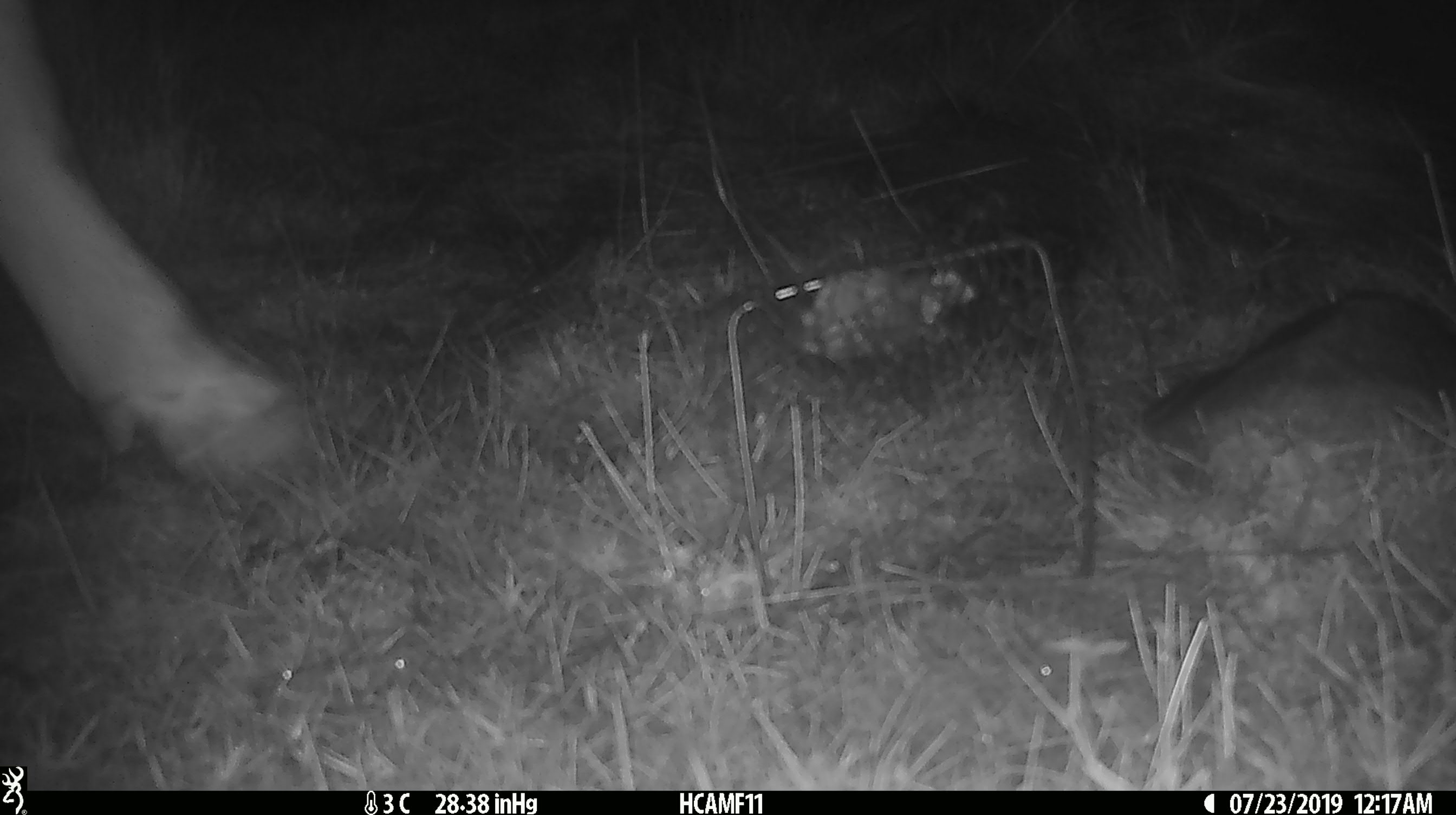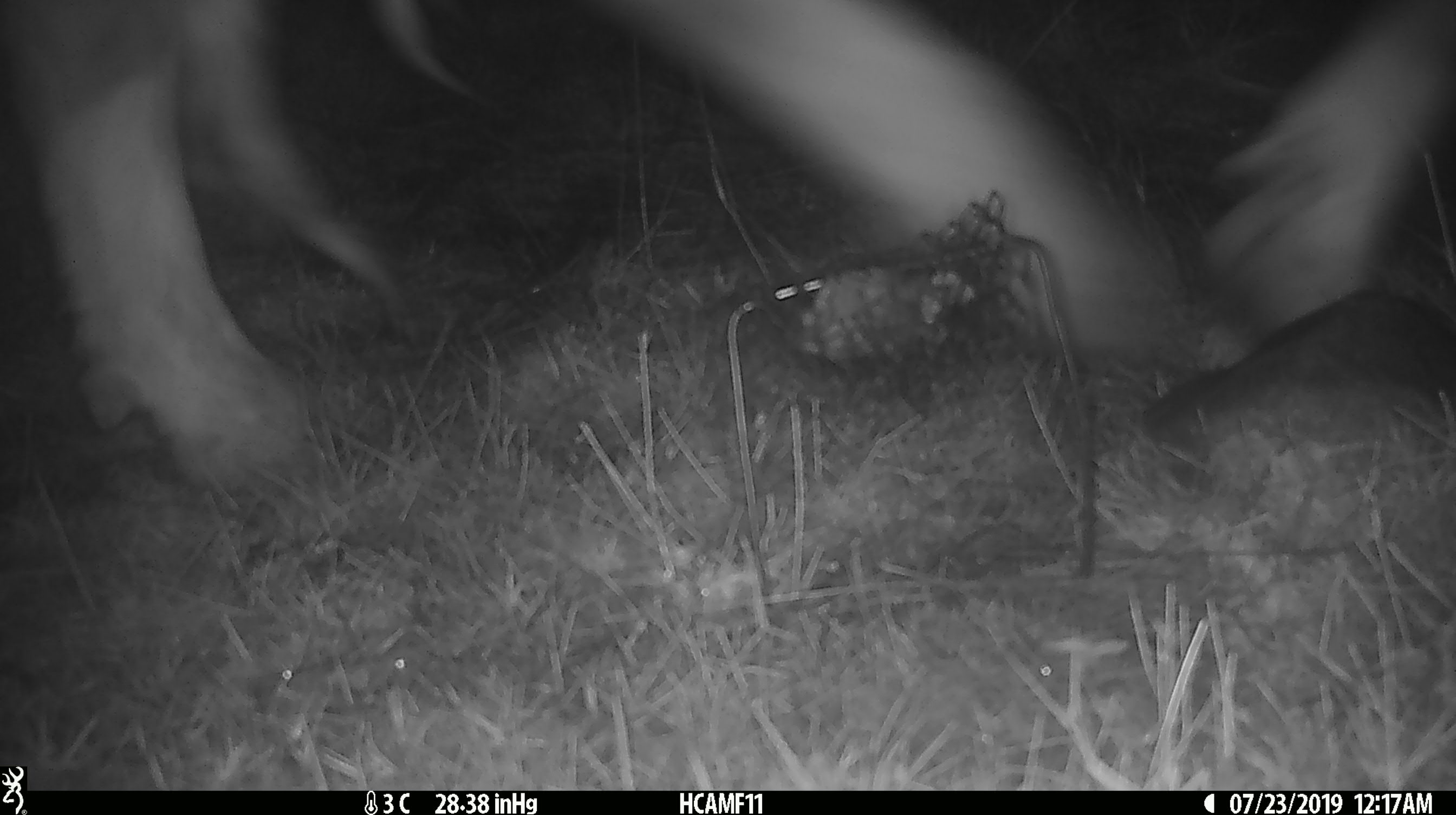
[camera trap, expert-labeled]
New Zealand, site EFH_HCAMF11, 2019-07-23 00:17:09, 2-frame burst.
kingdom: Animalia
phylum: Chordata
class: Mammalia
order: Artiodactyla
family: Bovidae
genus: Bos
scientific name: Bos taurus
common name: domestic cow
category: cow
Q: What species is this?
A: Cow (domestic cow) (Bos taurus).